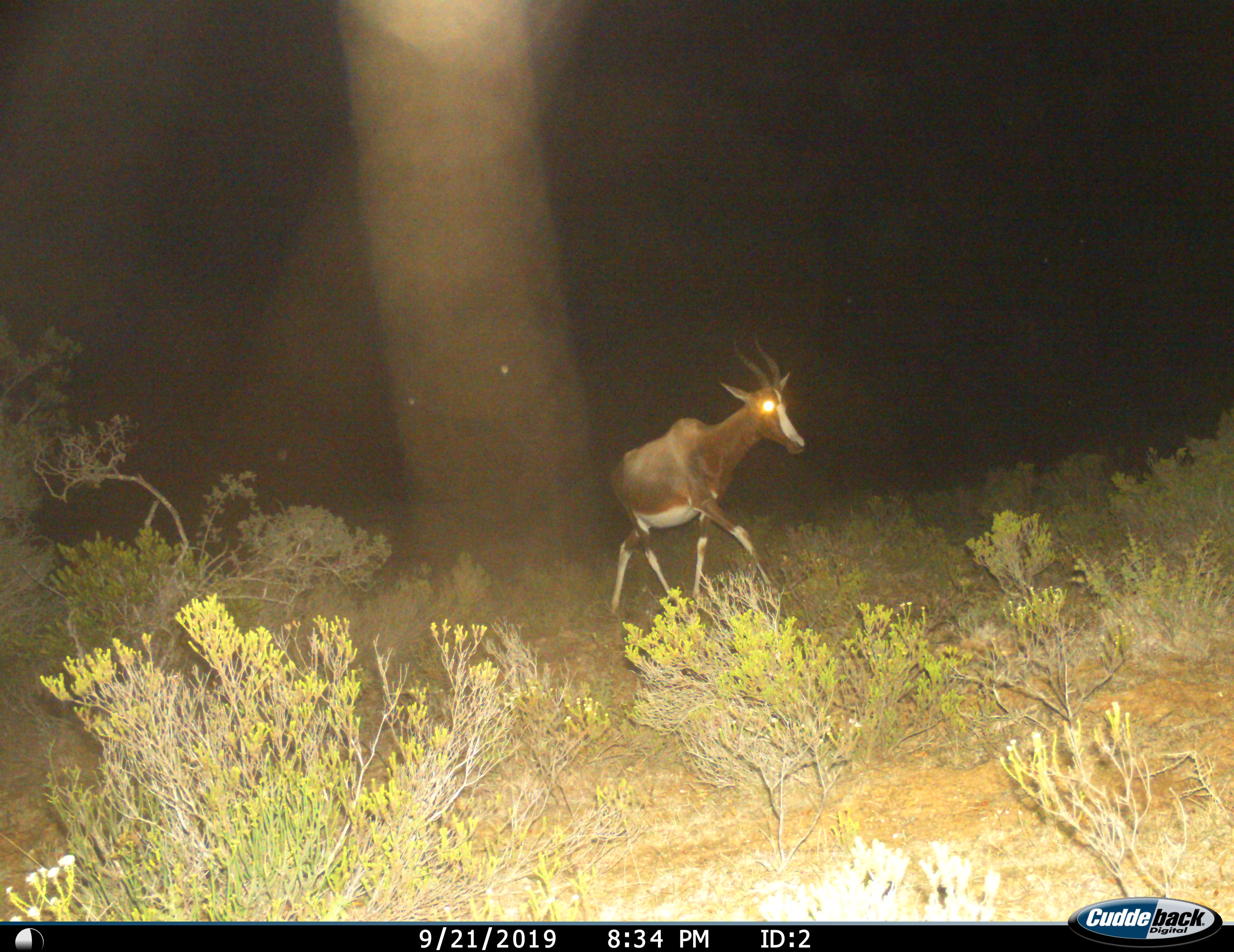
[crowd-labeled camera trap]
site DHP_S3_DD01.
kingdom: Animalia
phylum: Chordata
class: Mammalia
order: Artiodactyla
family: Bovidae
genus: Damaliscus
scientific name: Damaliscus pygargus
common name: bontebok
Bontebok (Damaliscus pygargus), count 1. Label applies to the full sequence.